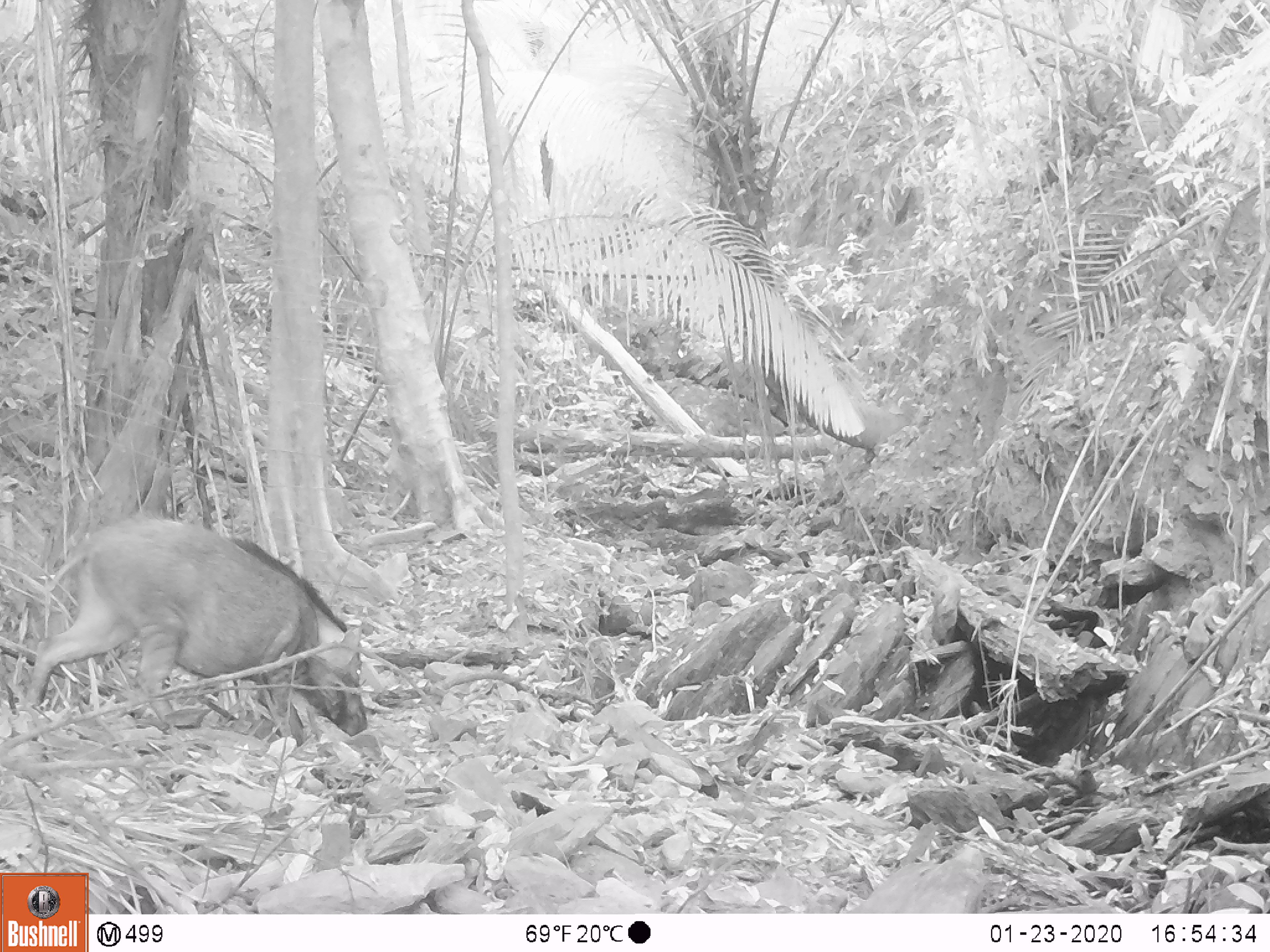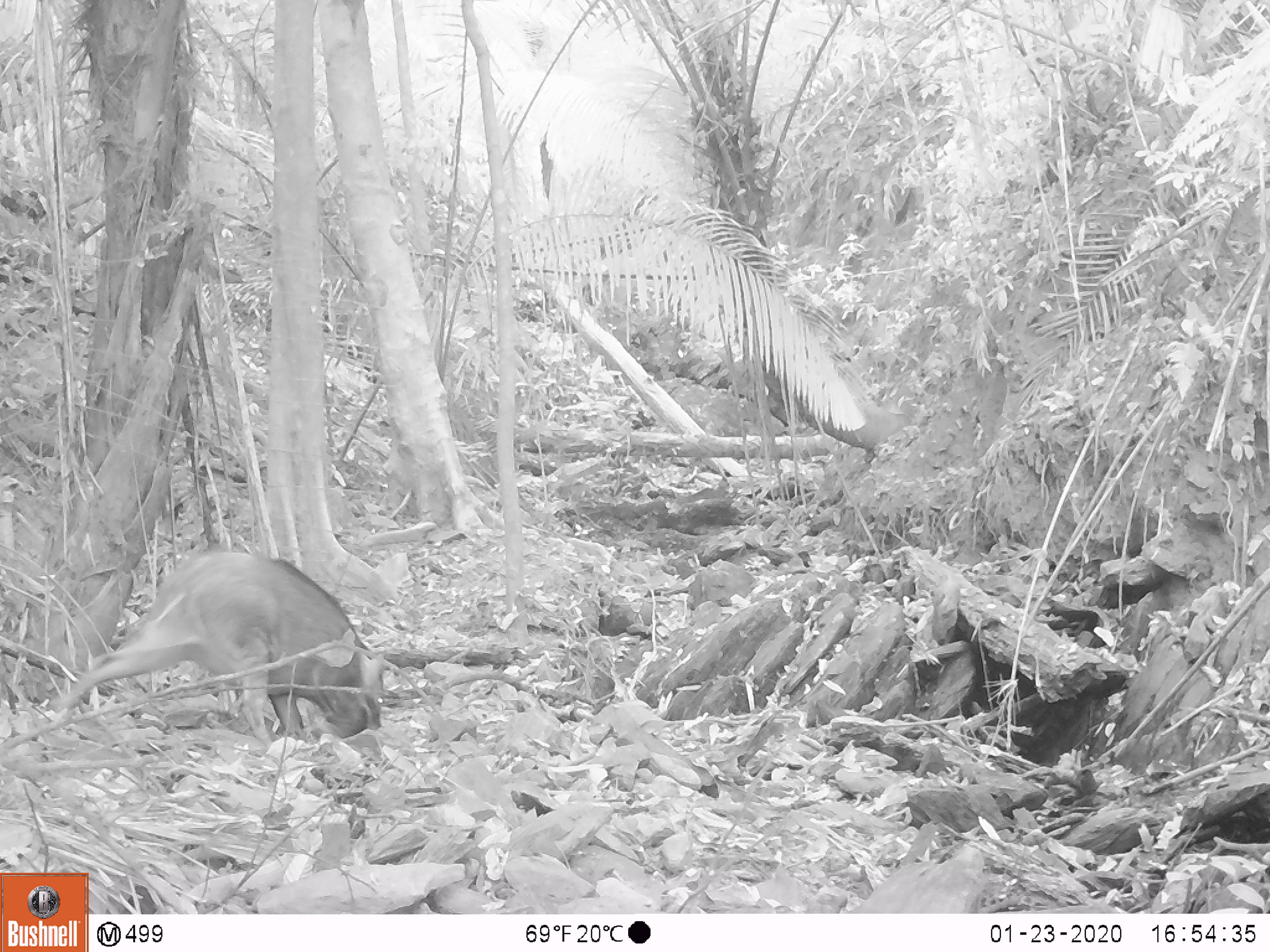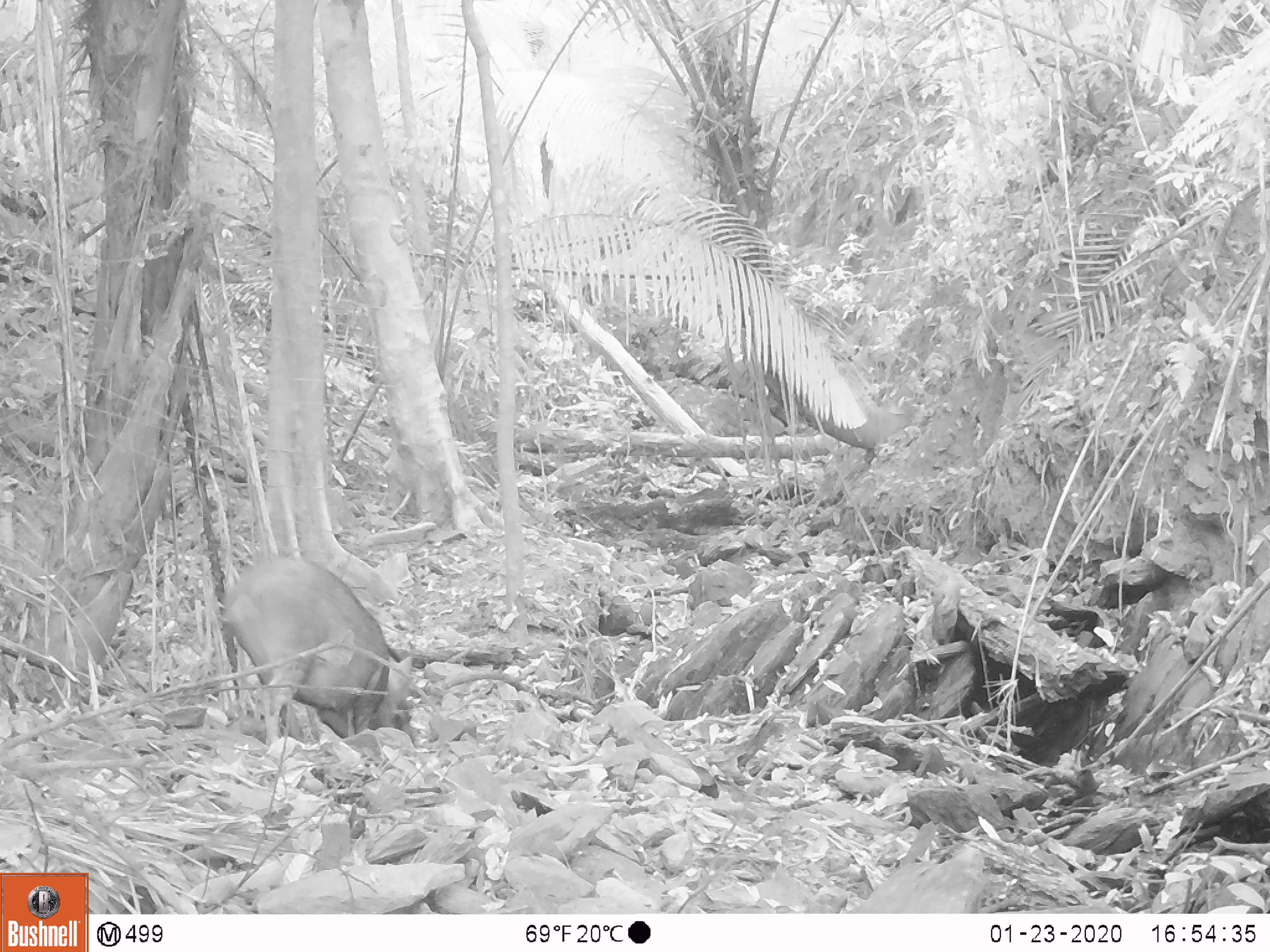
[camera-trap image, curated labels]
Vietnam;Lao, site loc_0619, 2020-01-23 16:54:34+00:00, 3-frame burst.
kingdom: Animalia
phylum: Chordata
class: Mammalia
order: Artiodactyla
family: Suidae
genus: Sus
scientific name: Sus scrofa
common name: eurasian wild pig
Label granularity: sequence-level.